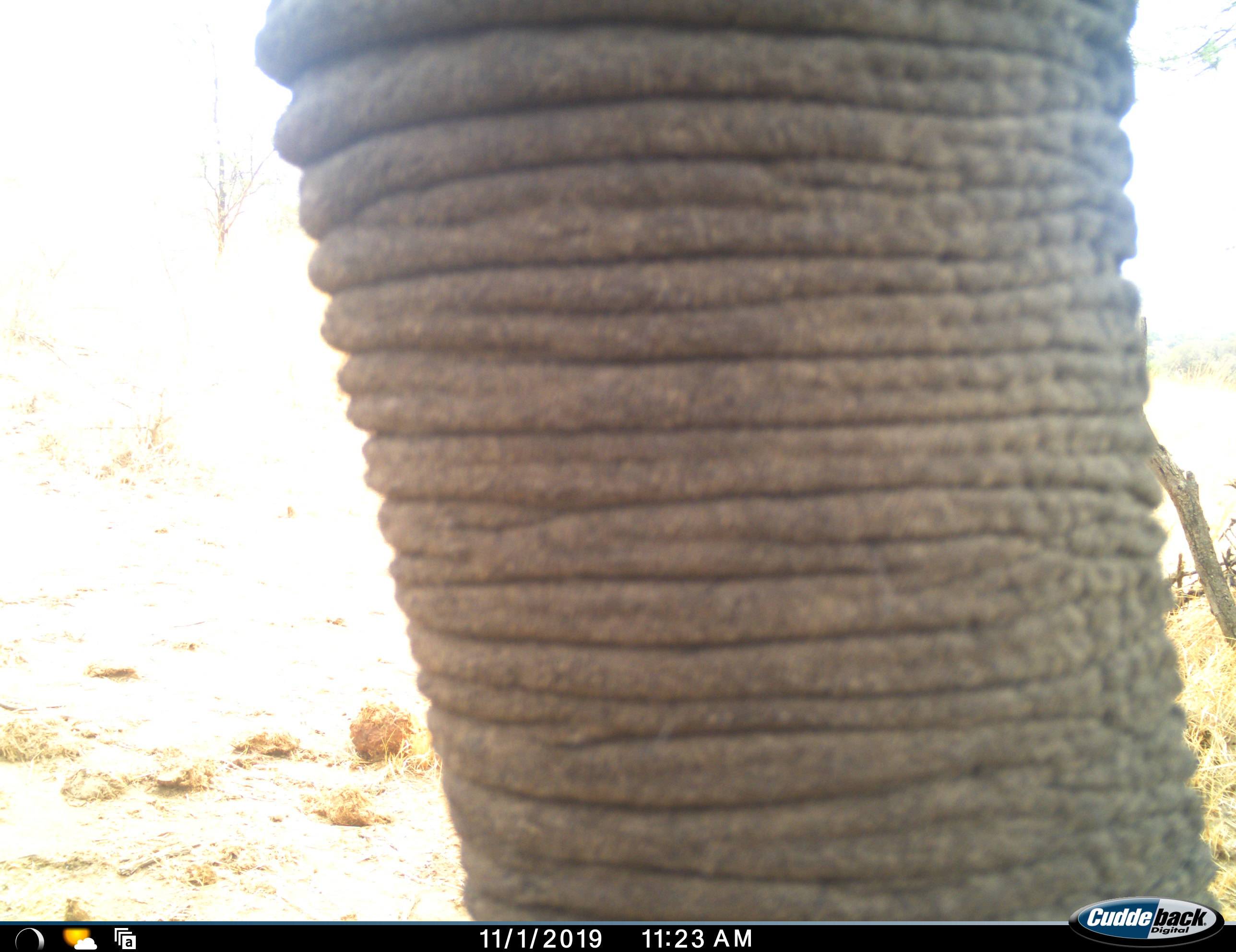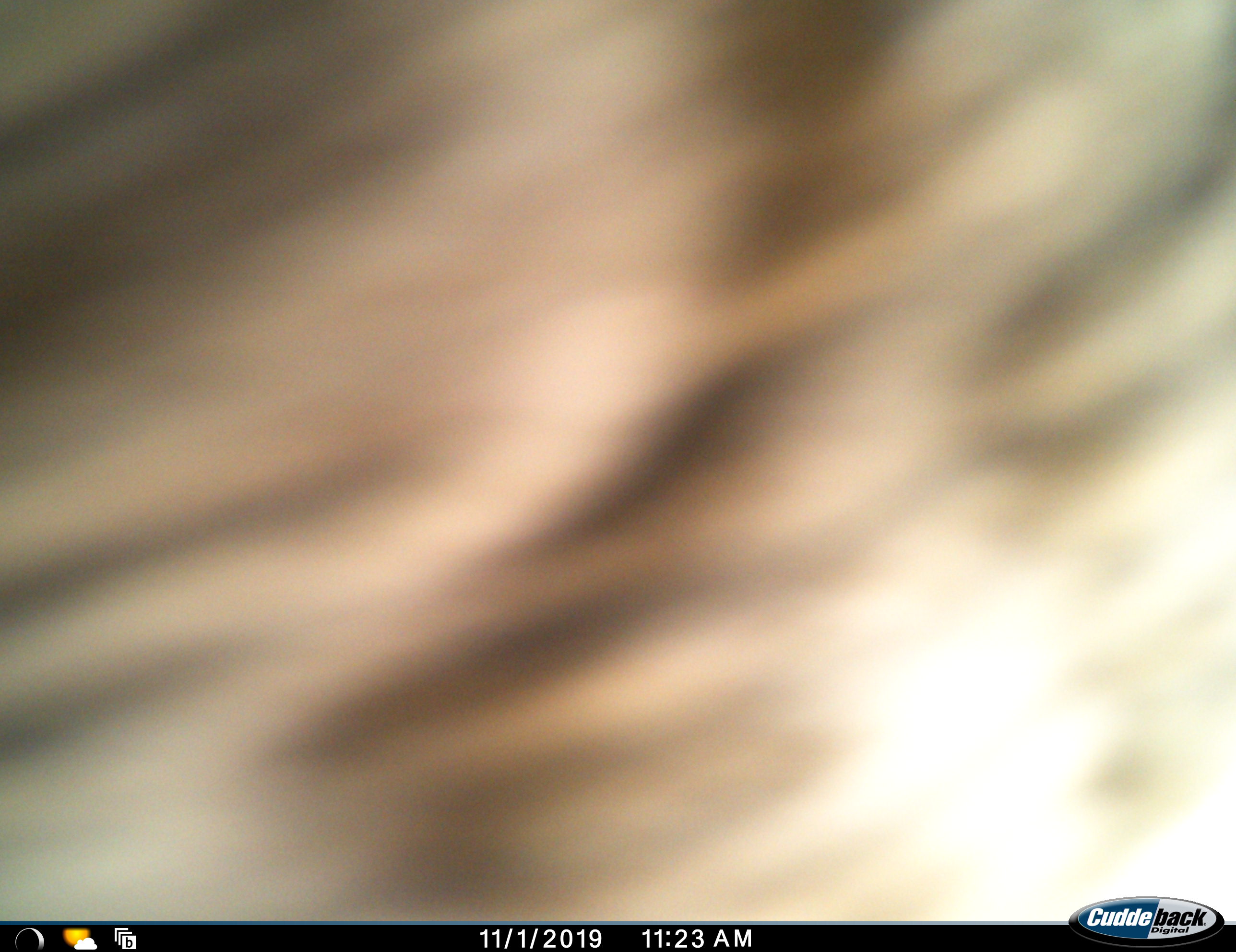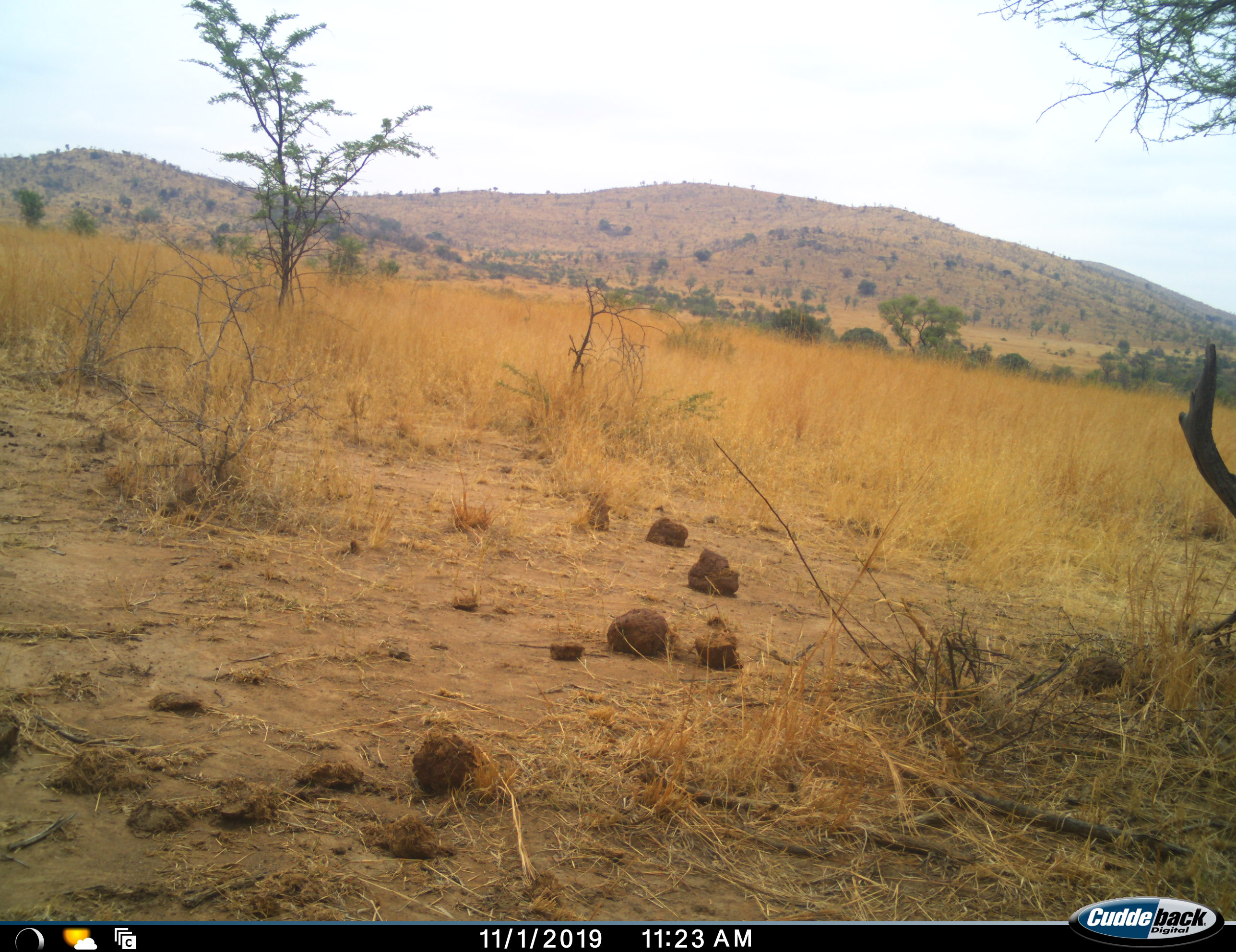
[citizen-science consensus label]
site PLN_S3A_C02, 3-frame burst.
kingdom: Animalia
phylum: Chordata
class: Mammalia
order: Proboscidea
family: Elephantidae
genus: Loxodonta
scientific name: Loxodonta africana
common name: african bush elephant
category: elephant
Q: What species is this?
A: Elephant (african bush elephant) (Loxodonta africana).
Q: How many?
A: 1.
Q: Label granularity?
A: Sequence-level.